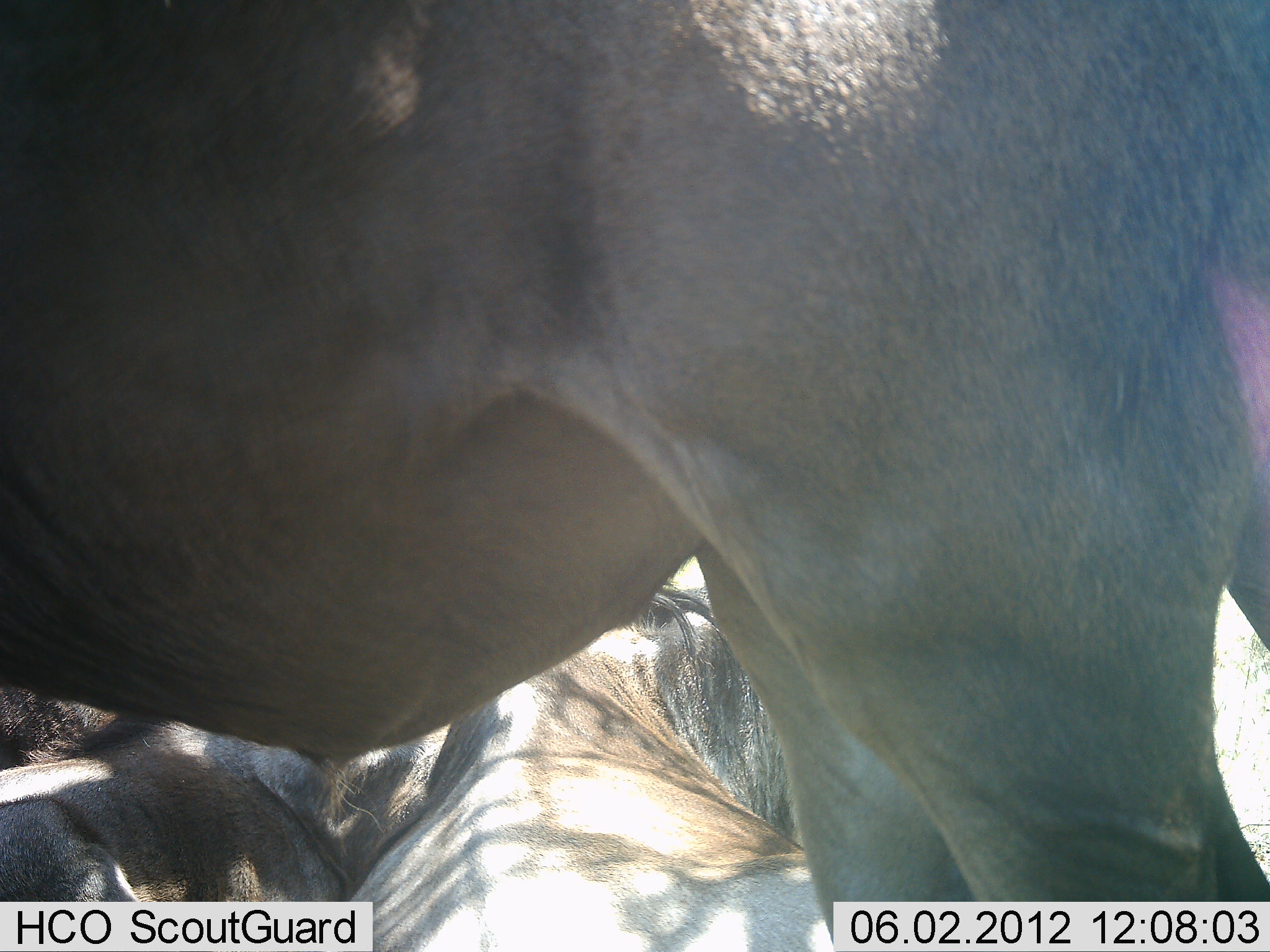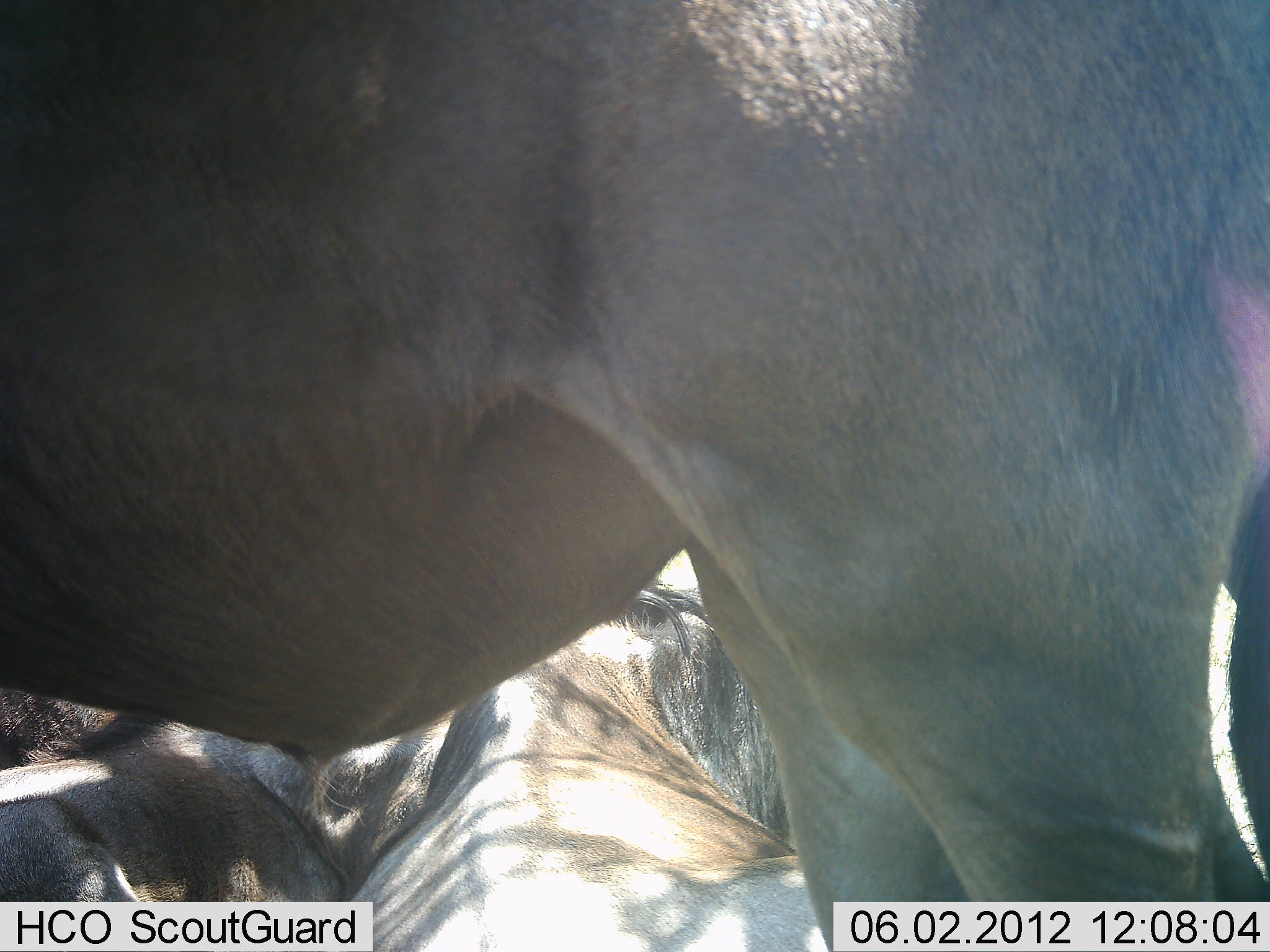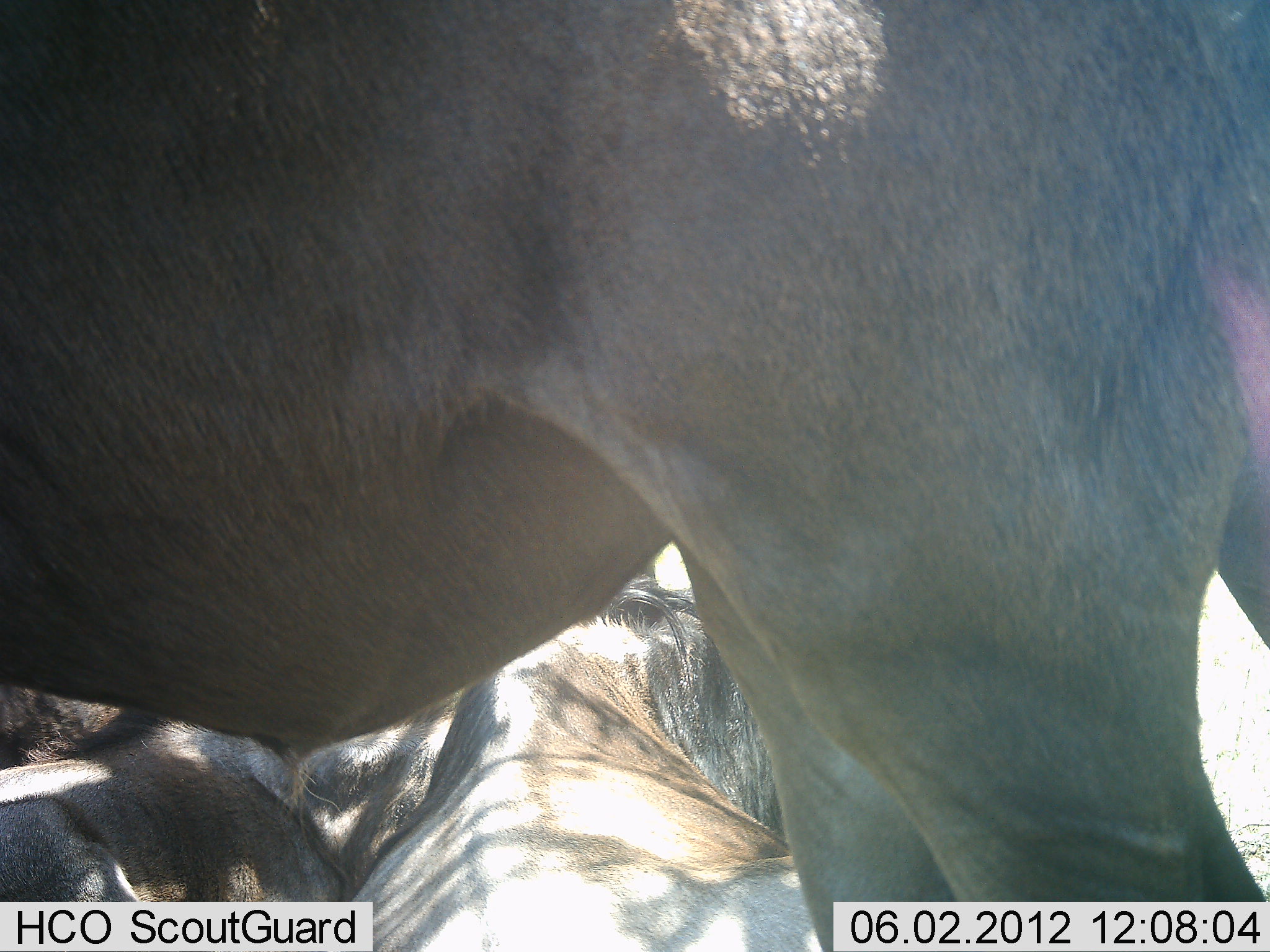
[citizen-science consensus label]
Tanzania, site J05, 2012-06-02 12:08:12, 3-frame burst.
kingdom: Animalia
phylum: Chordata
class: Mammalia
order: Artiodactyla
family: Bovidae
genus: Connochaetes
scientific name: Connochaetes taurinus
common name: blue wildebeest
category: wildebeest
Wildebeest (blue wildebeest) (Connochaetes taurinus), count 3. Behavior (volunteer vote fractions): standing 80%, resting 100%, moving 0%, interacting 0%. Young present (vote fraction): 0%. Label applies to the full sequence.